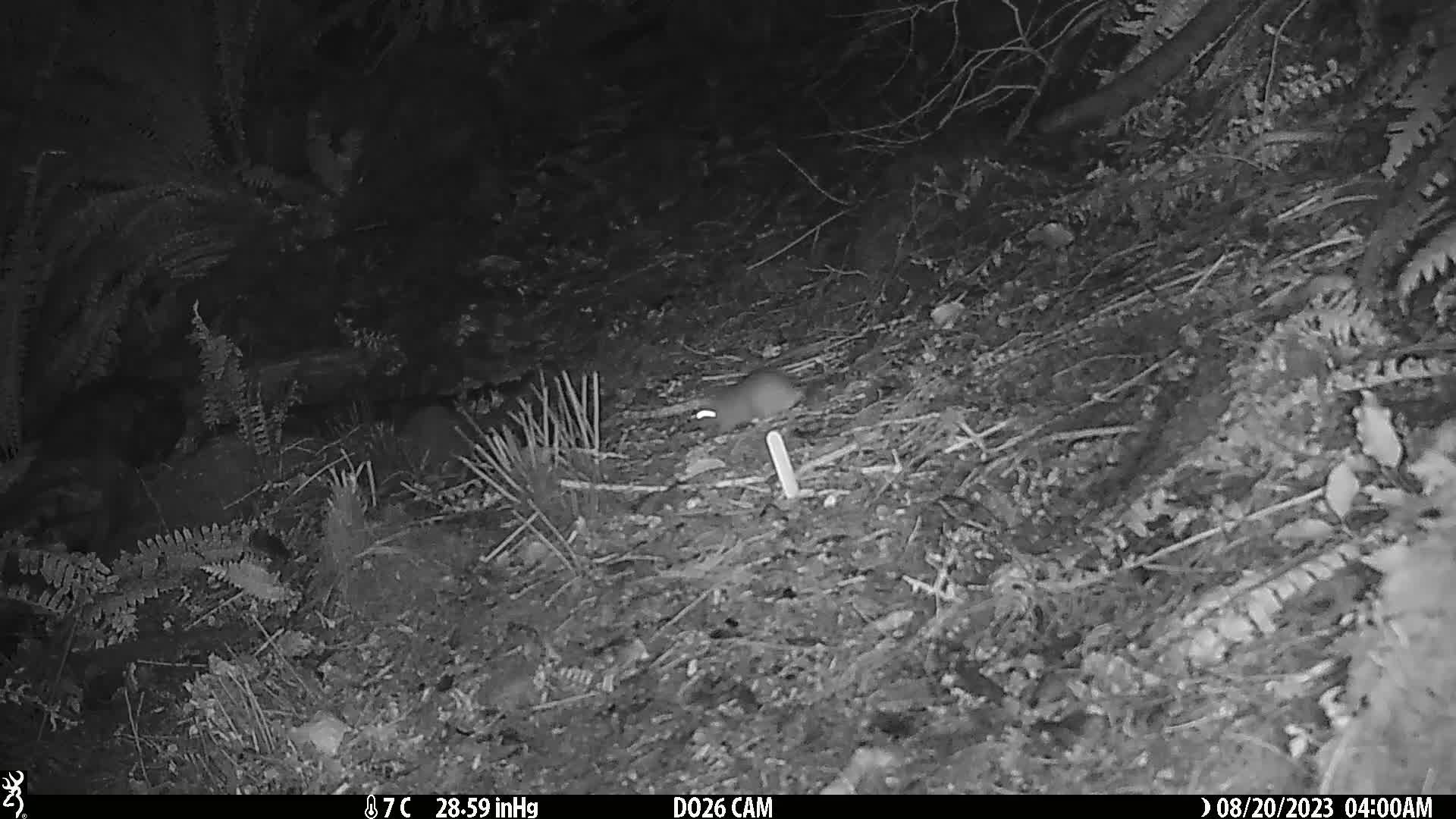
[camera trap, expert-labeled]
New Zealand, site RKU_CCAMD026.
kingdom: Animalia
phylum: Chordata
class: Mammalia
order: Rodentia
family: Muridae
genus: Rattus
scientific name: Rattus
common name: rat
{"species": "rat (Rattus)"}